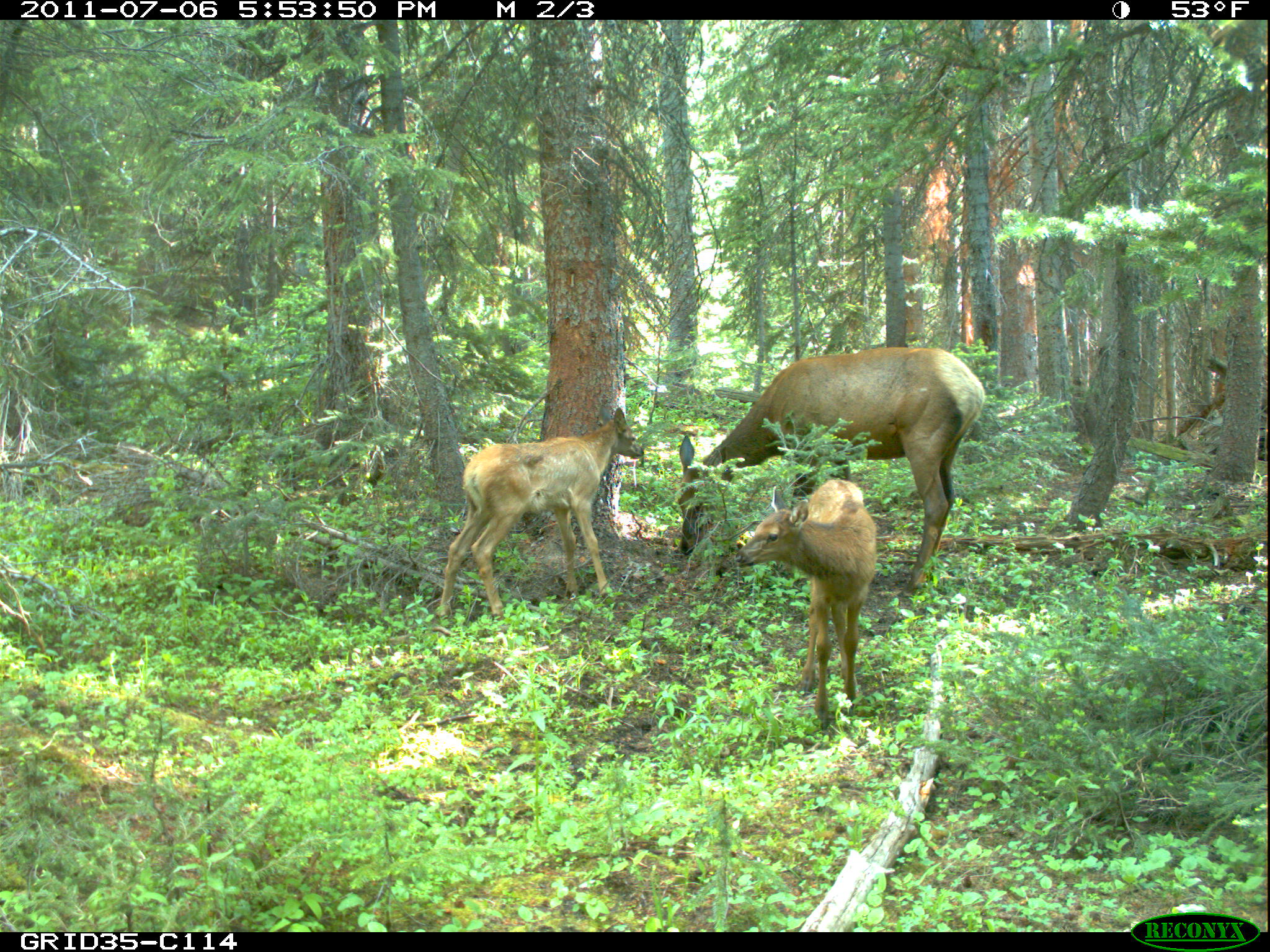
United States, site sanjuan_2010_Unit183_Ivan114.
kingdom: Animalia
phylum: Chordata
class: Mammalia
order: Artiodactyla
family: Cervidae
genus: Cervus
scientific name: Cervus elaphus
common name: red deer